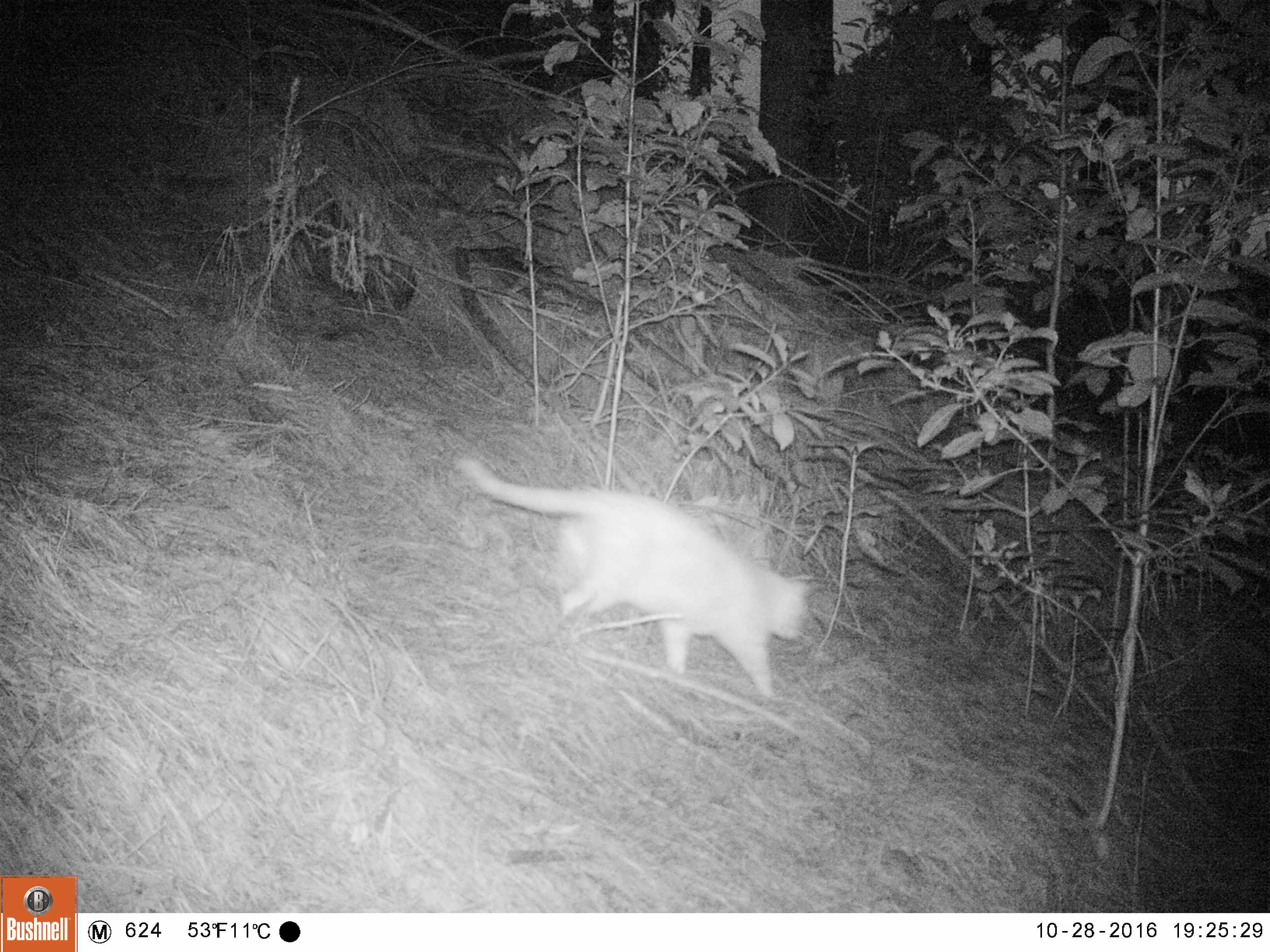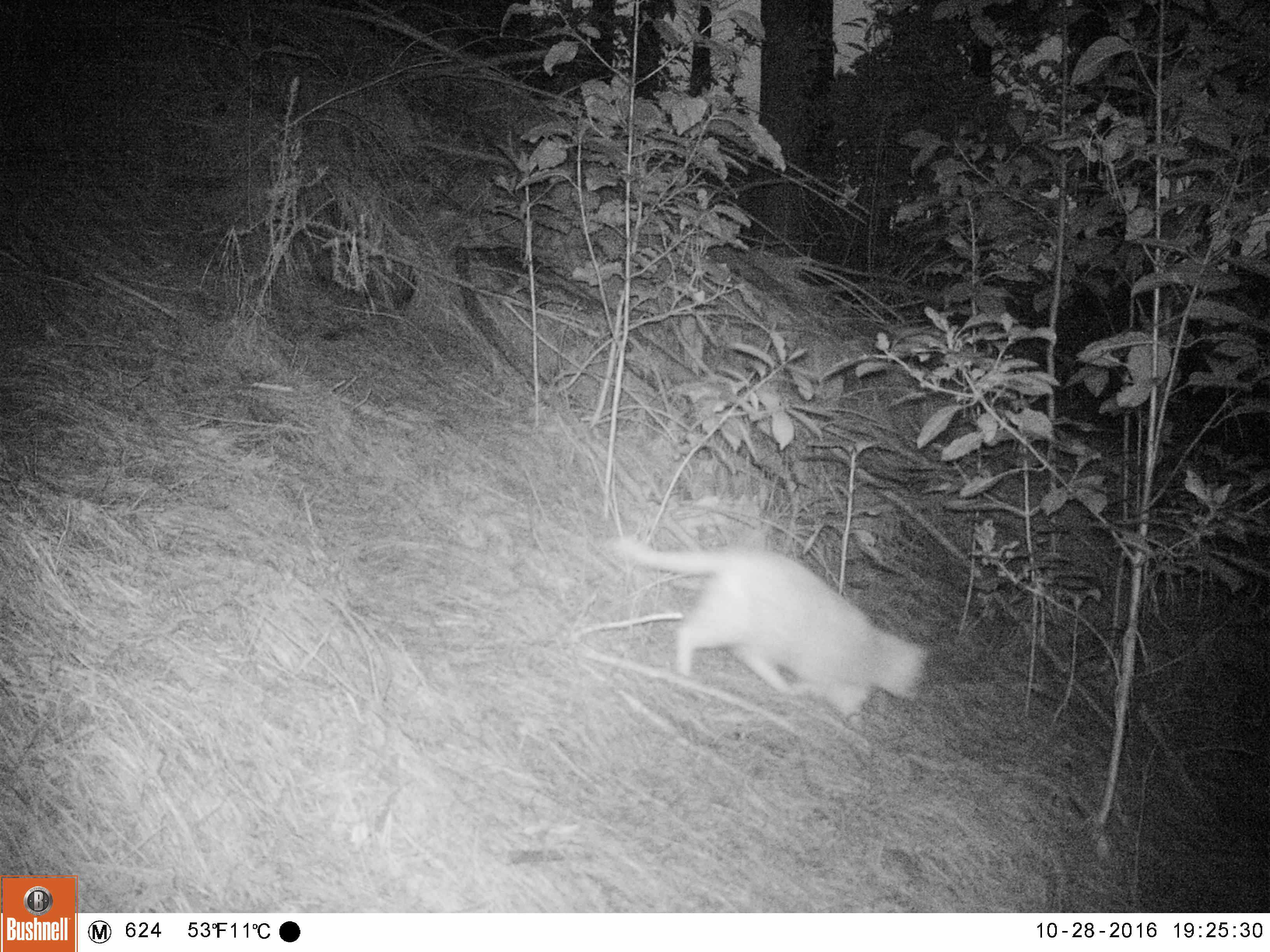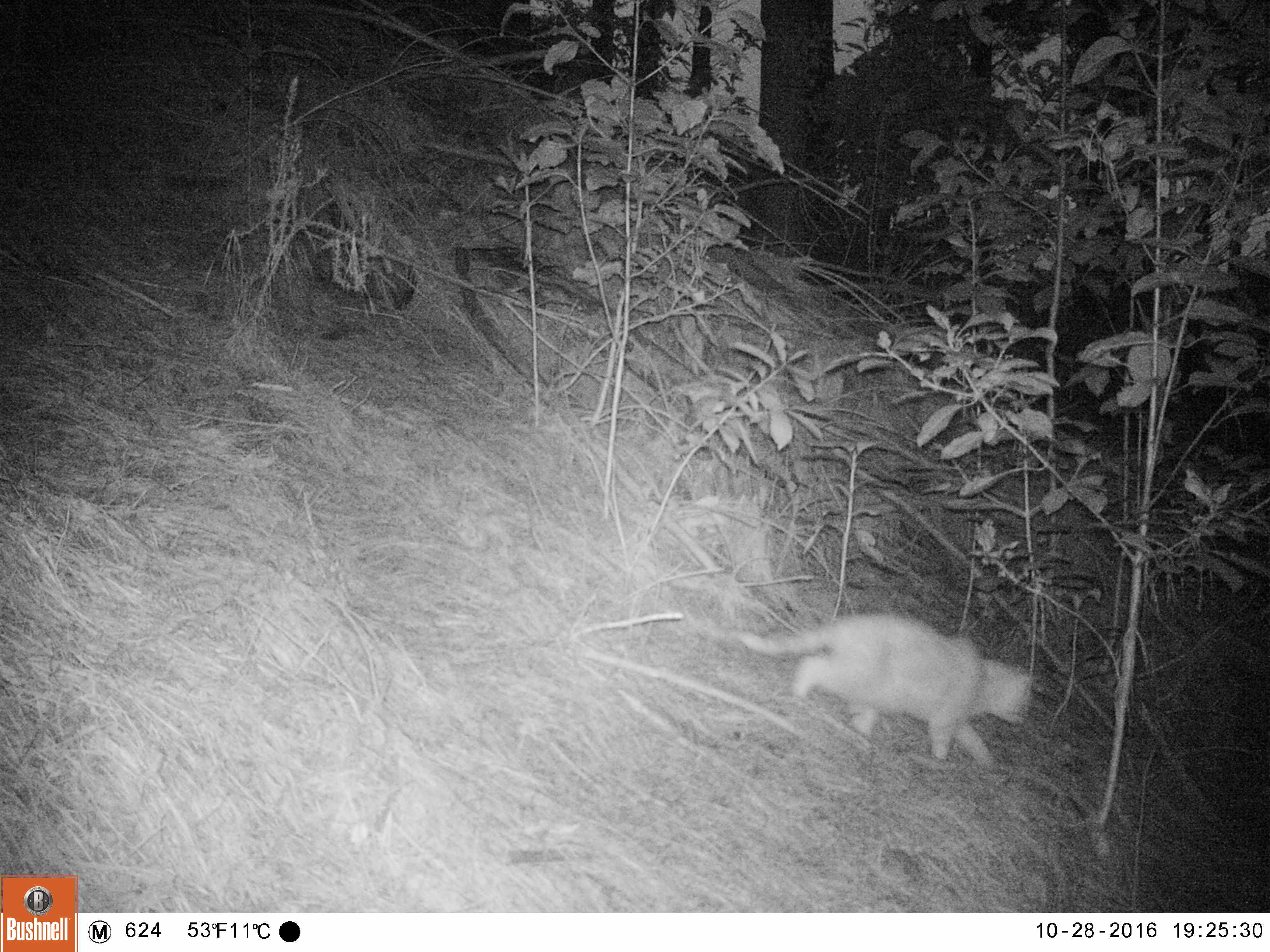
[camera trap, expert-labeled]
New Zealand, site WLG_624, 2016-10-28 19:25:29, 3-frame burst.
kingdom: Animalia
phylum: Chordata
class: Mammalia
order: Carnivora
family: Felidae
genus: Felis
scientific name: Felis catus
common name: domestic cat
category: cat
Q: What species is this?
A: Cat (domestic cat) (Felis catus).